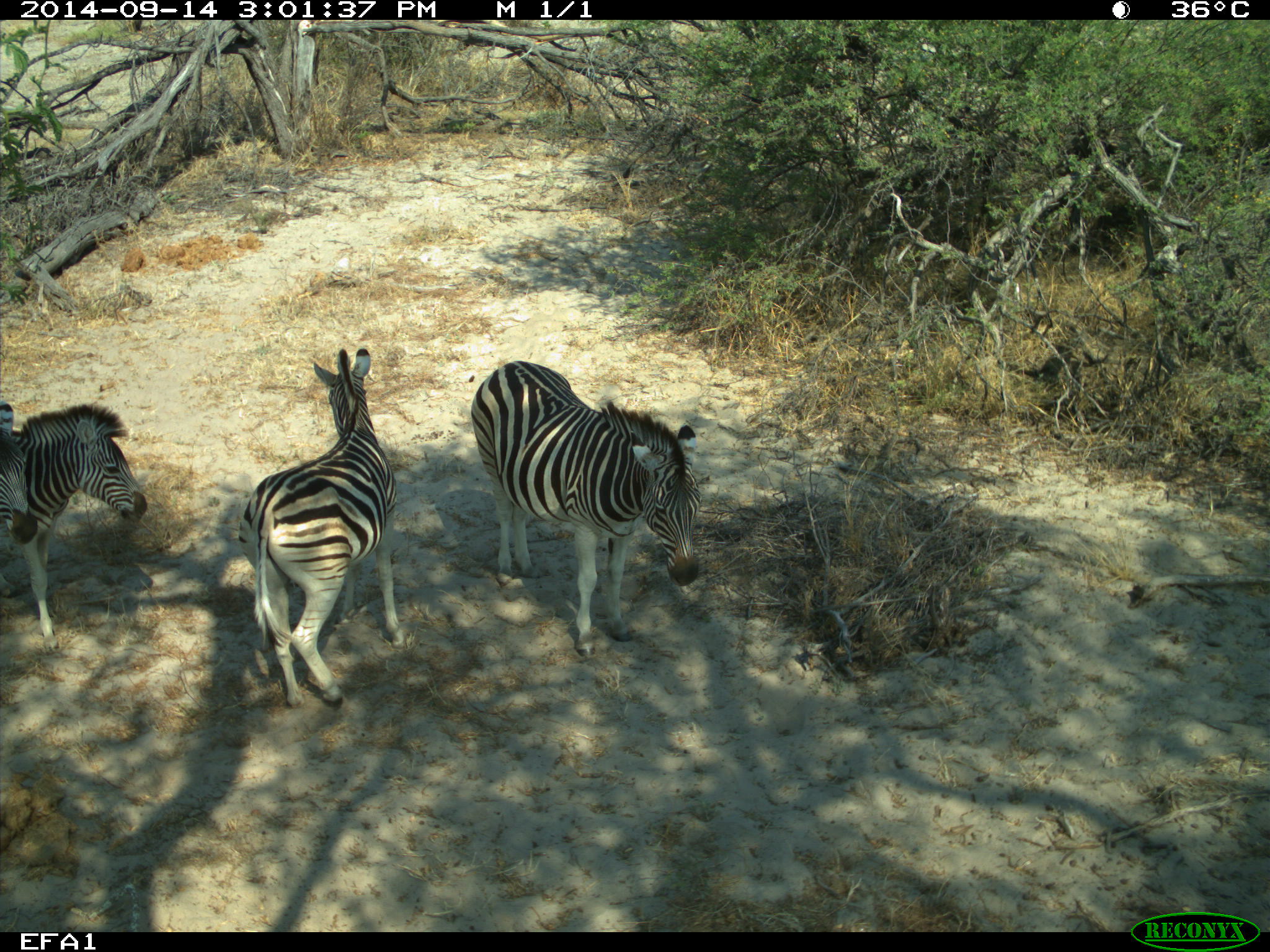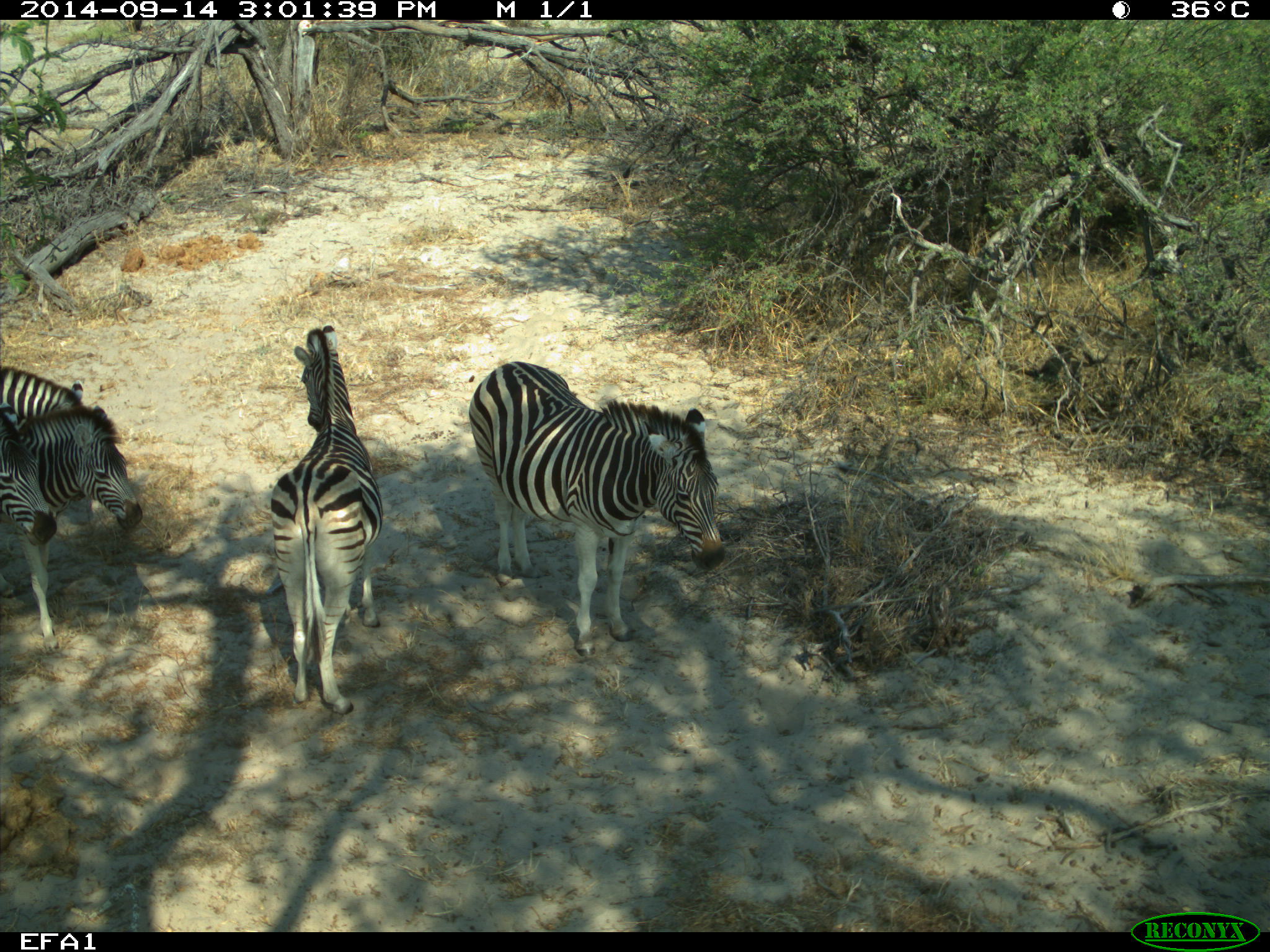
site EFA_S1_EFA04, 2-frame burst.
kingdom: Animalia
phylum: Chordata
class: Mammalia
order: Perissodactyla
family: Equidae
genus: Equus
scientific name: Equus quagga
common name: plains zebra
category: zebraplains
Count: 5.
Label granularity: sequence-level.